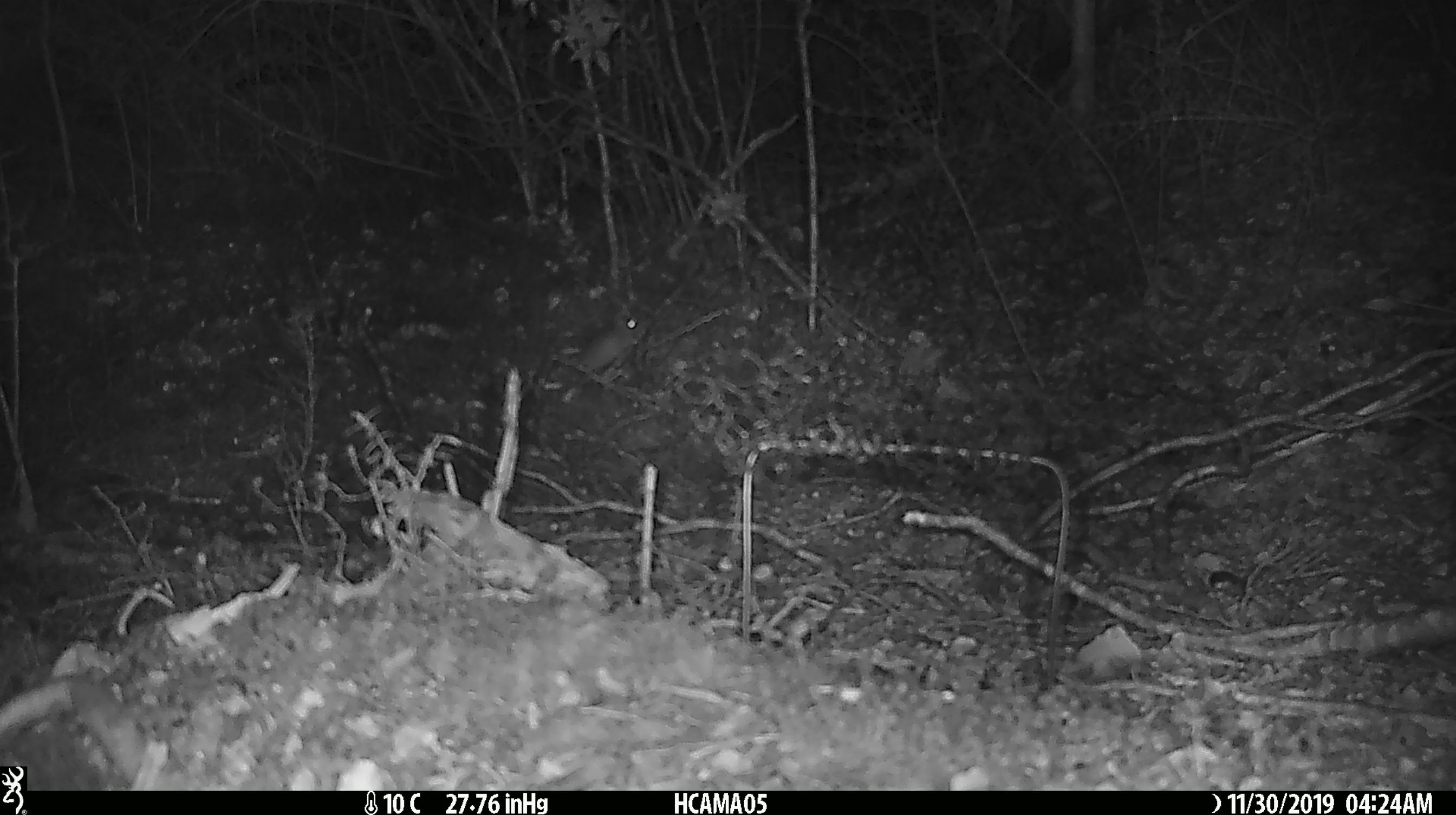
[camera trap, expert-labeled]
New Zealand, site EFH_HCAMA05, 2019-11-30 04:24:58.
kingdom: Animalia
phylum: Chordata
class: Mammalia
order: Rodentia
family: Muridae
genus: Mus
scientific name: Mus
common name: mouse